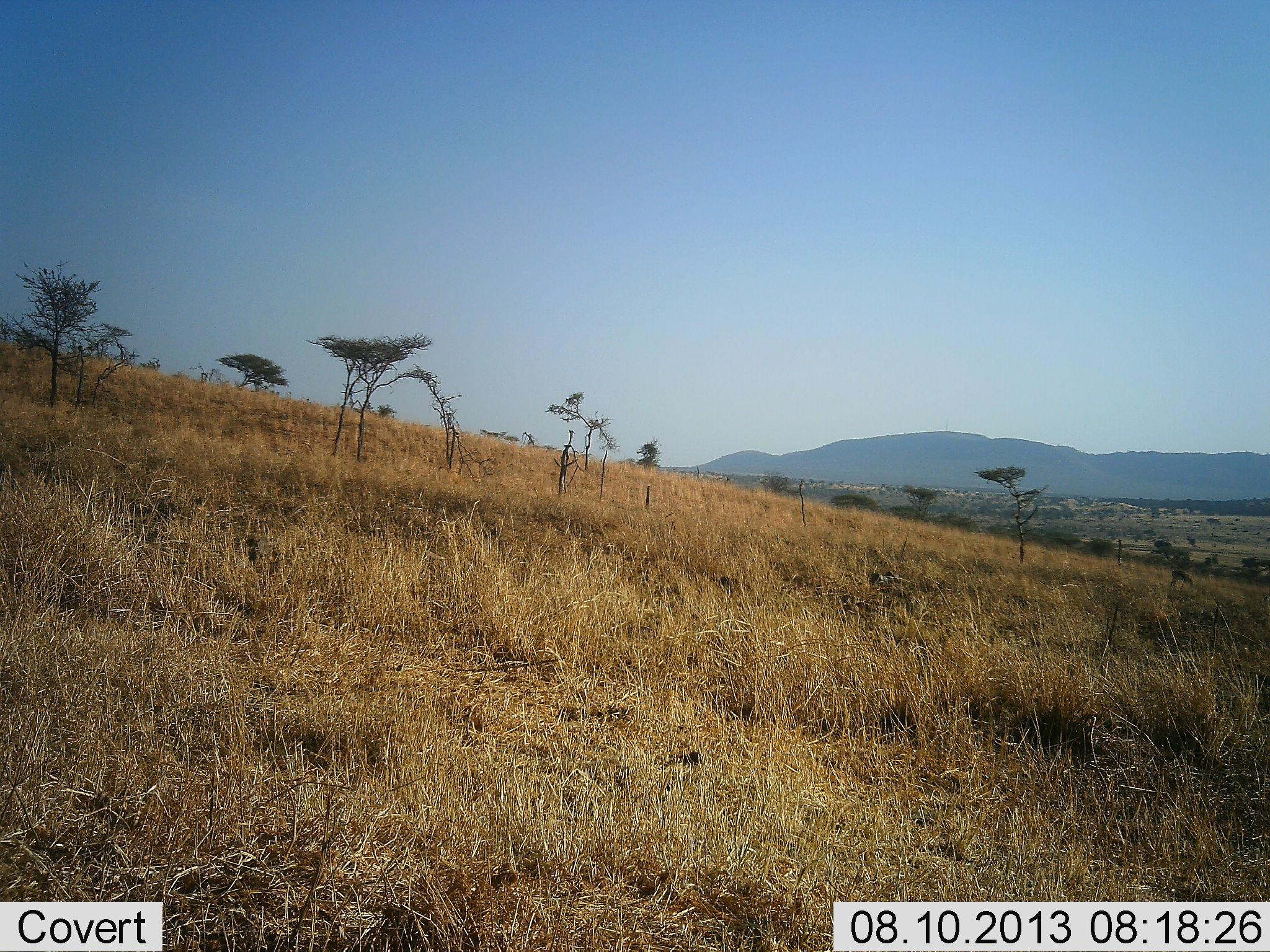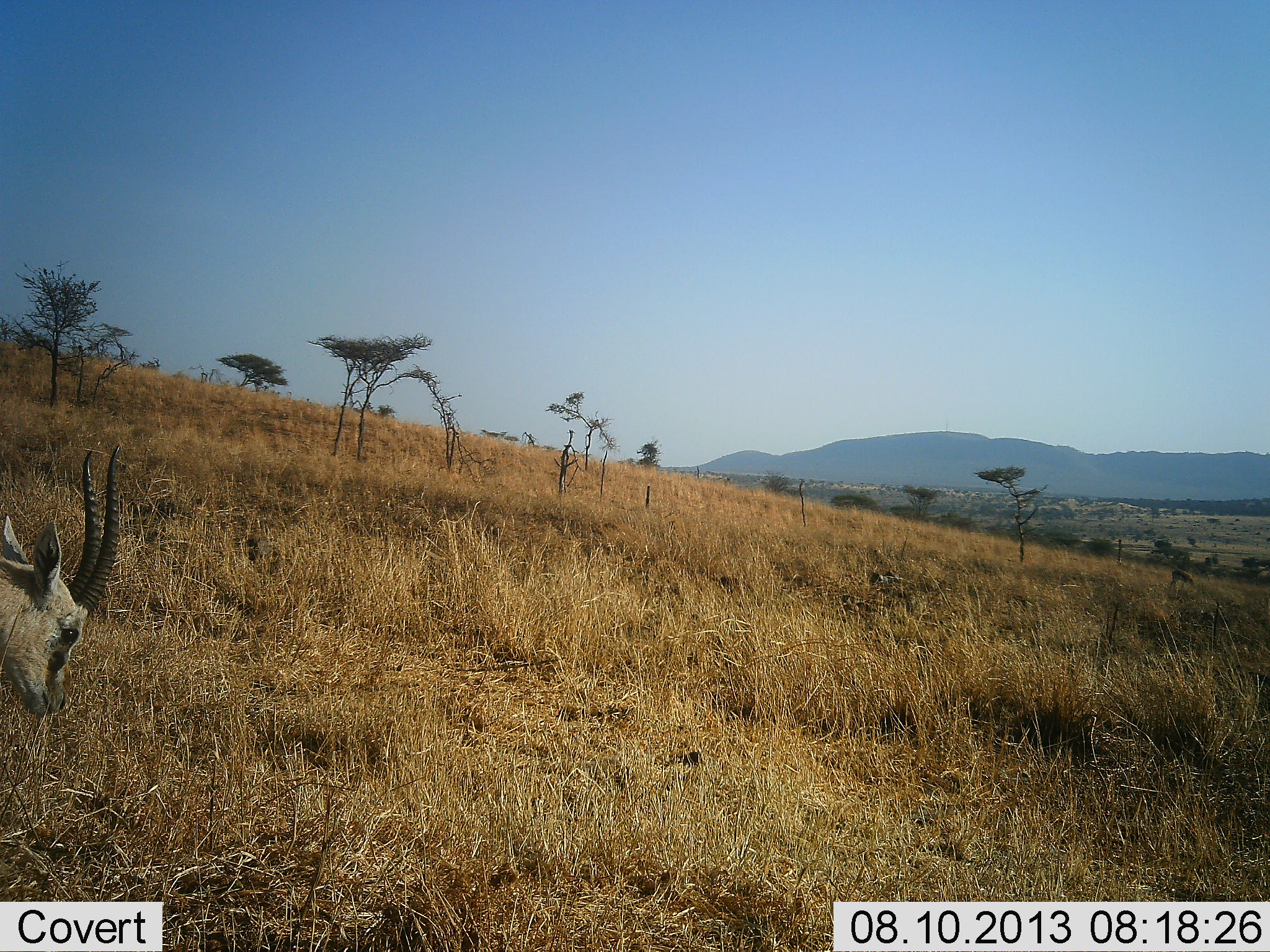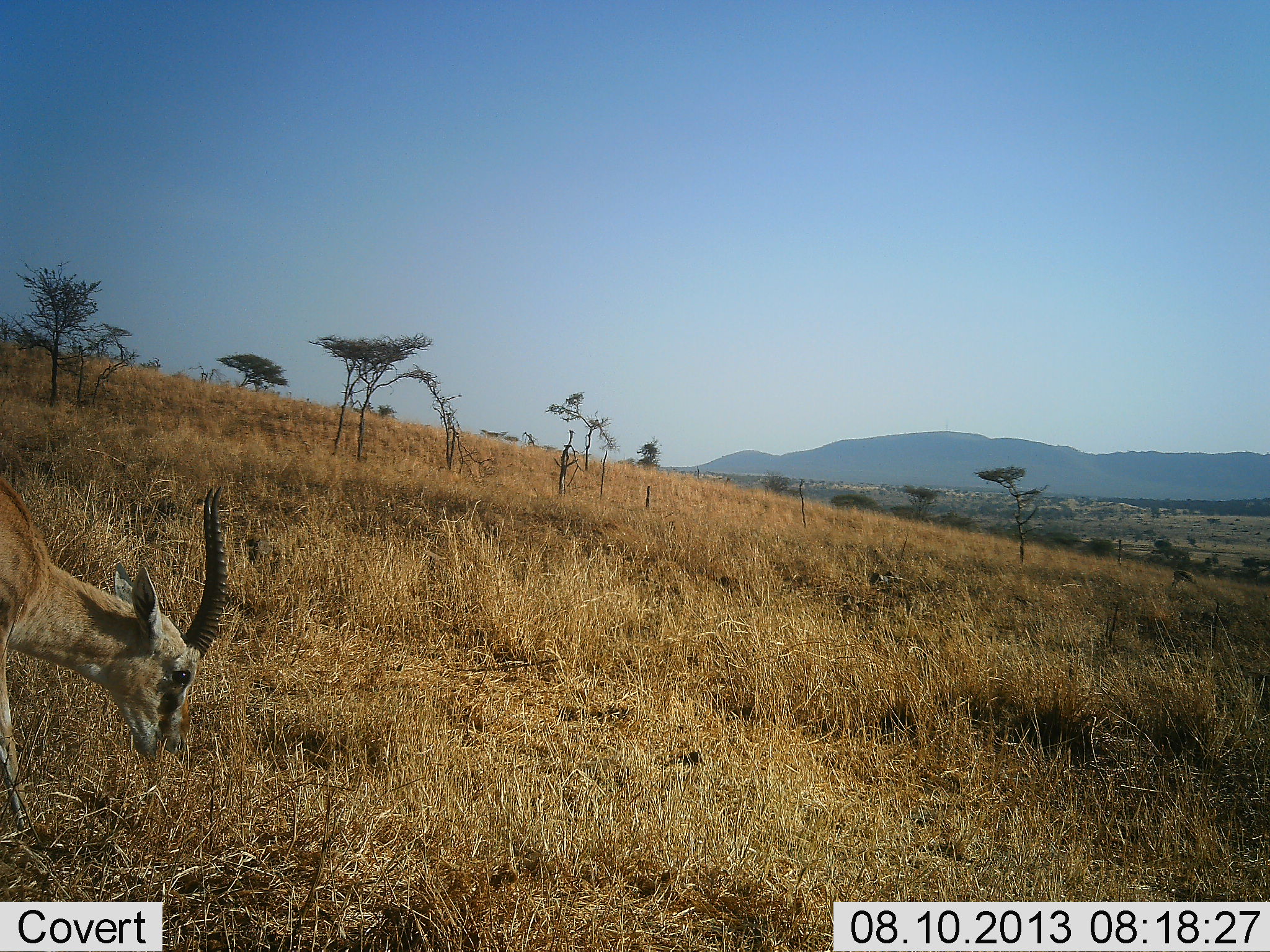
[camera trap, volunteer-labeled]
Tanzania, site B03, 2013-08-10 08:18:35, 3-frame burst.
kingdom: Animalia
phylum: Chordata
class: Mammalia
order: Artiodactyla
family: Bovidae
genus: Eudorcas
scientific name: Eudorcas thomsonii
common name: thomson's gazelle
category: gazellethomsons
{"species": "gazellethomsons (thomson's gazelle) (Eudorcas thomsonii)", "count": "1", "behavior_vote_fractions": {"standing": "0%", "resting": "0%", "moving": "70%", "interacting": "0%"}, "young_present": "0%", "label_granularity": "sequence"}